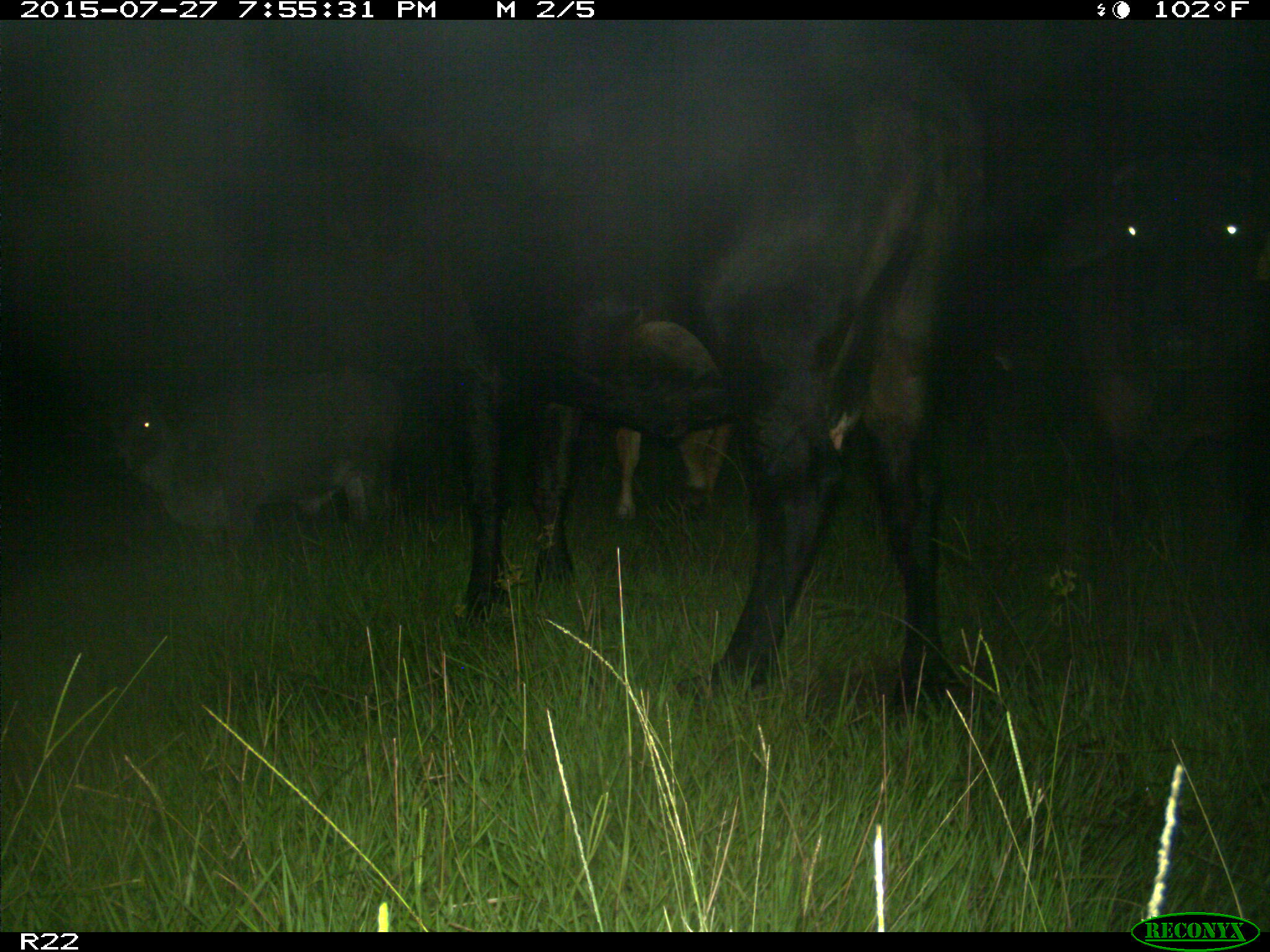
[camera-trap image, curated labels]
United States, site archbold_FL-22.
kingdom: Animalia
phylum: Chordata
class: Mammalia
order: Artiodactyla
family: Bovidae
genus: Bos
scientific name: Bos taurus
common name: domestic cow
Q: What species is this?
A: Bos taurus (domestic cow).